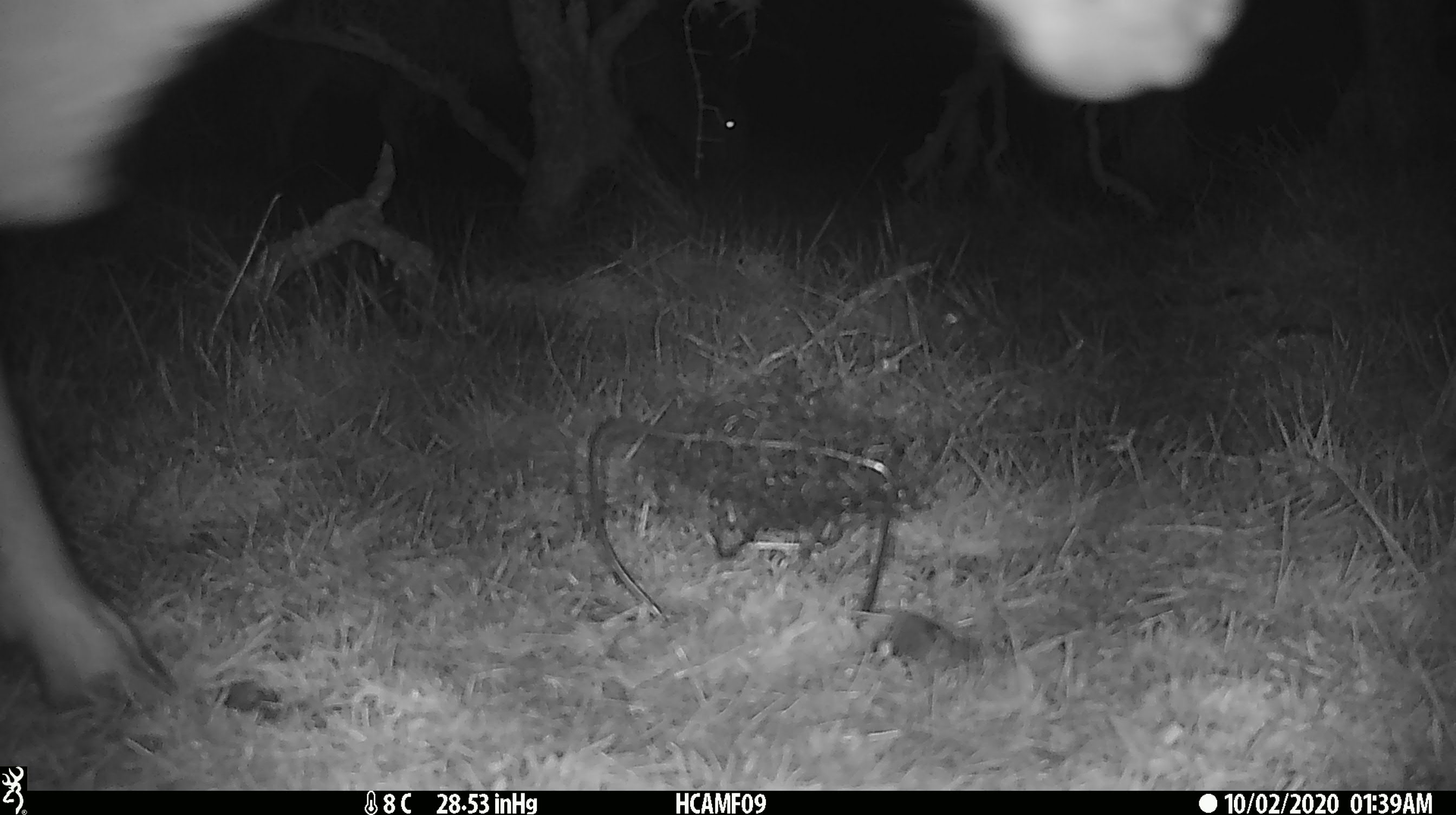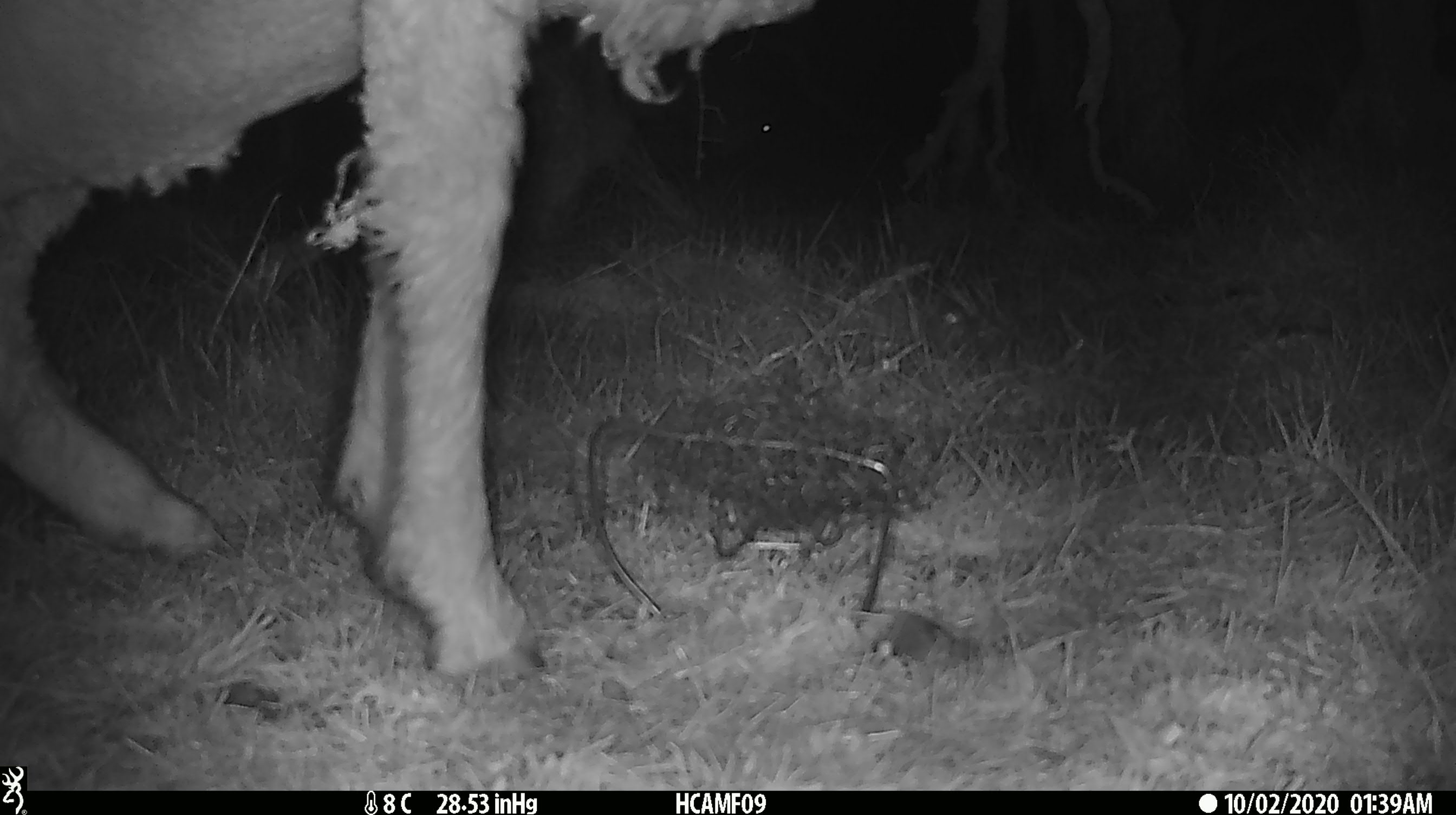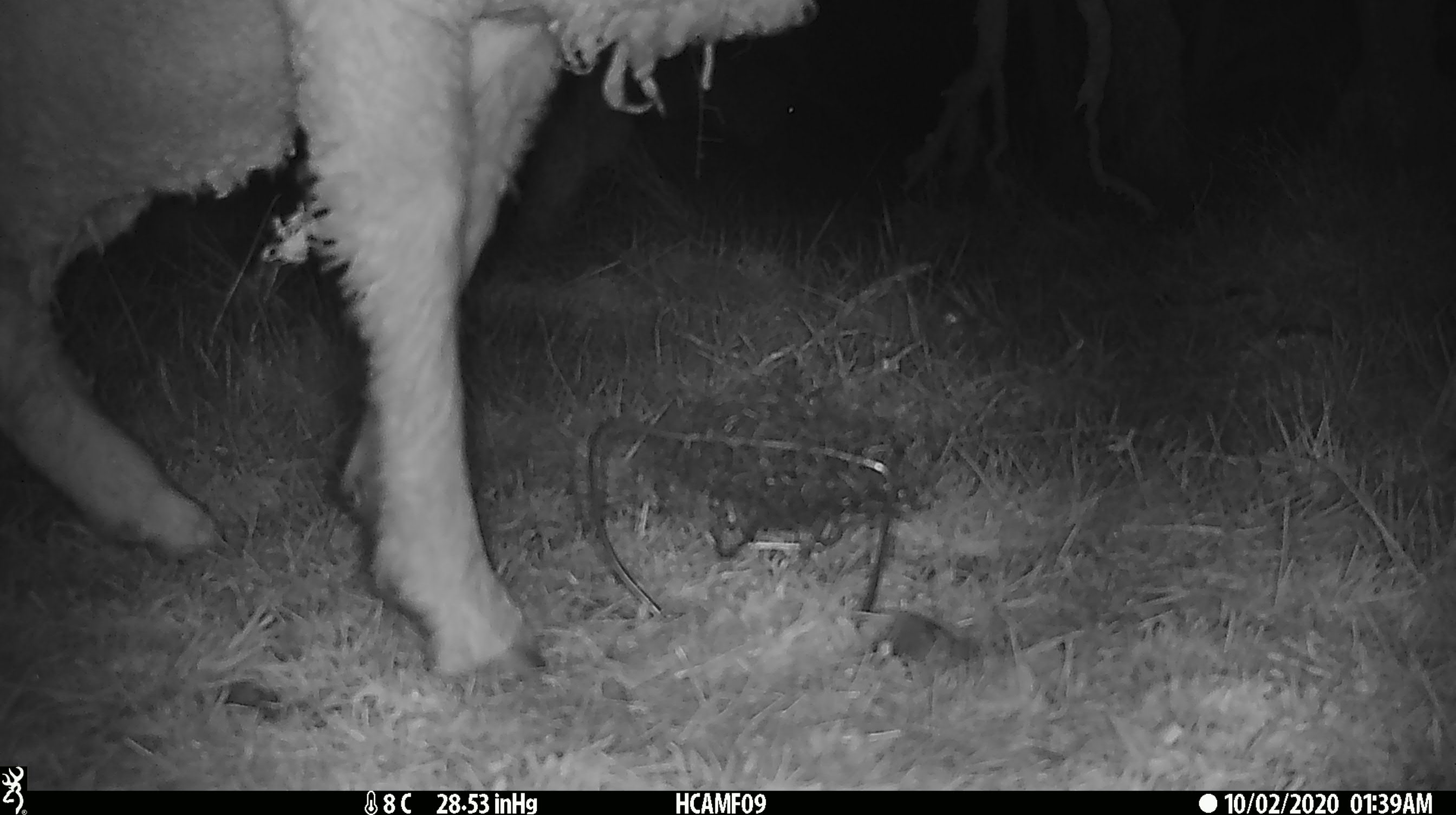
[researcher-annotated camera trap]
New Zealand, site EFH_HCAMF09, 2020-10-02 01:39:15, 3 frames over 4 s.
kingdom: Animalia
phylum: Chordata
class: Mammalia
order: Artiodactyla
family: Bovidae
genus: Ovis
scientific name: Ovis aries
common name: domestic sheep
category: sheep